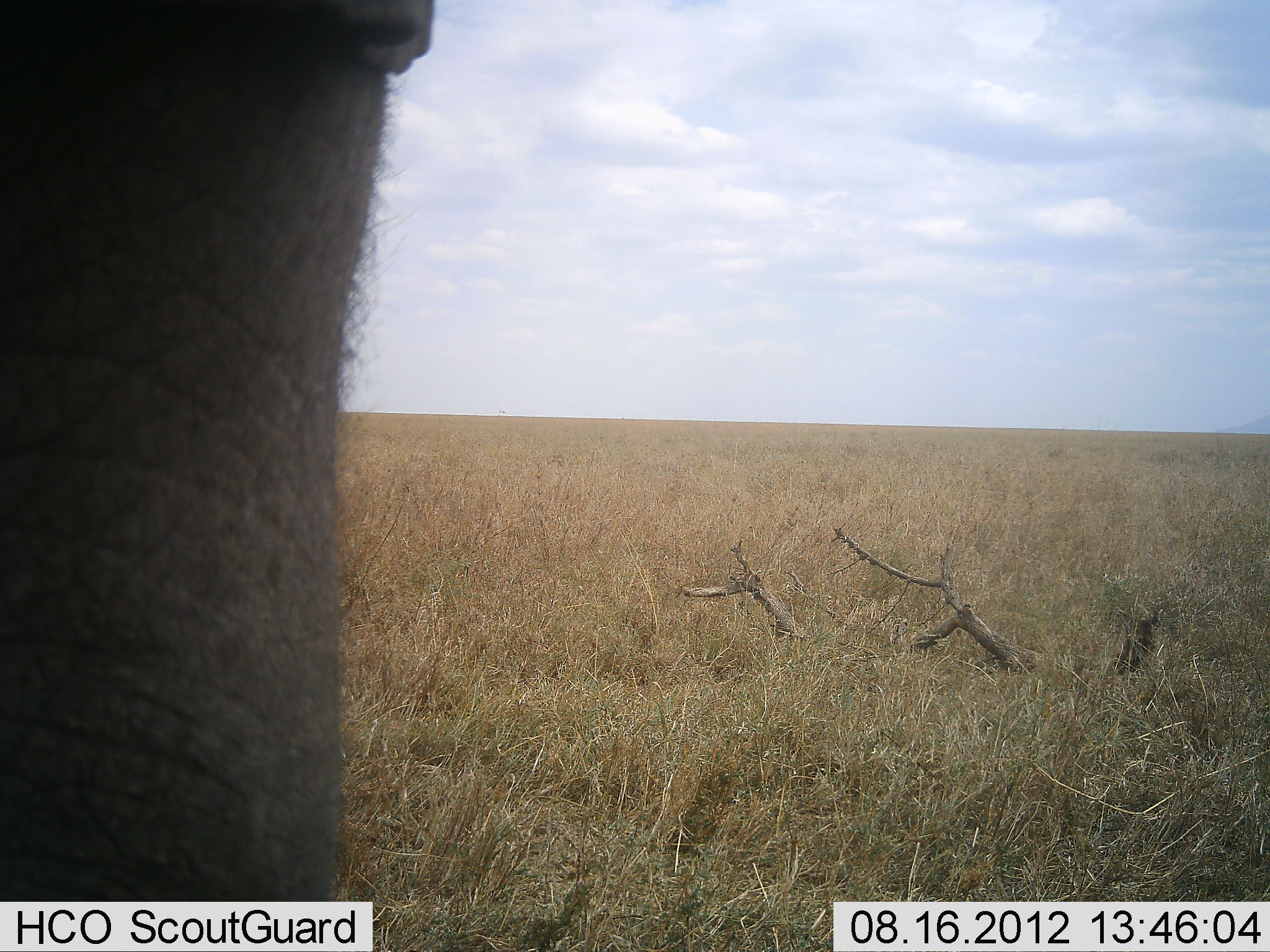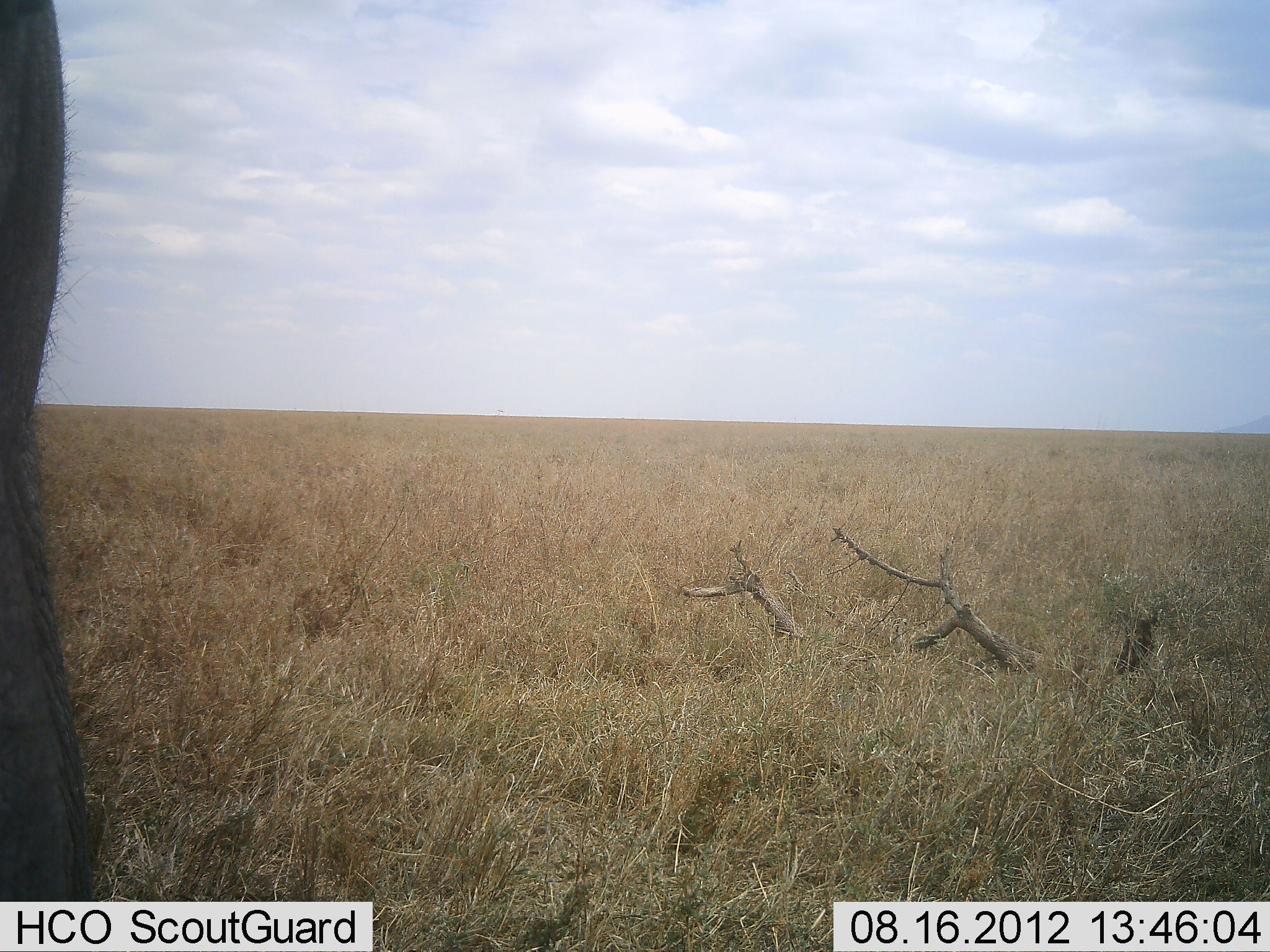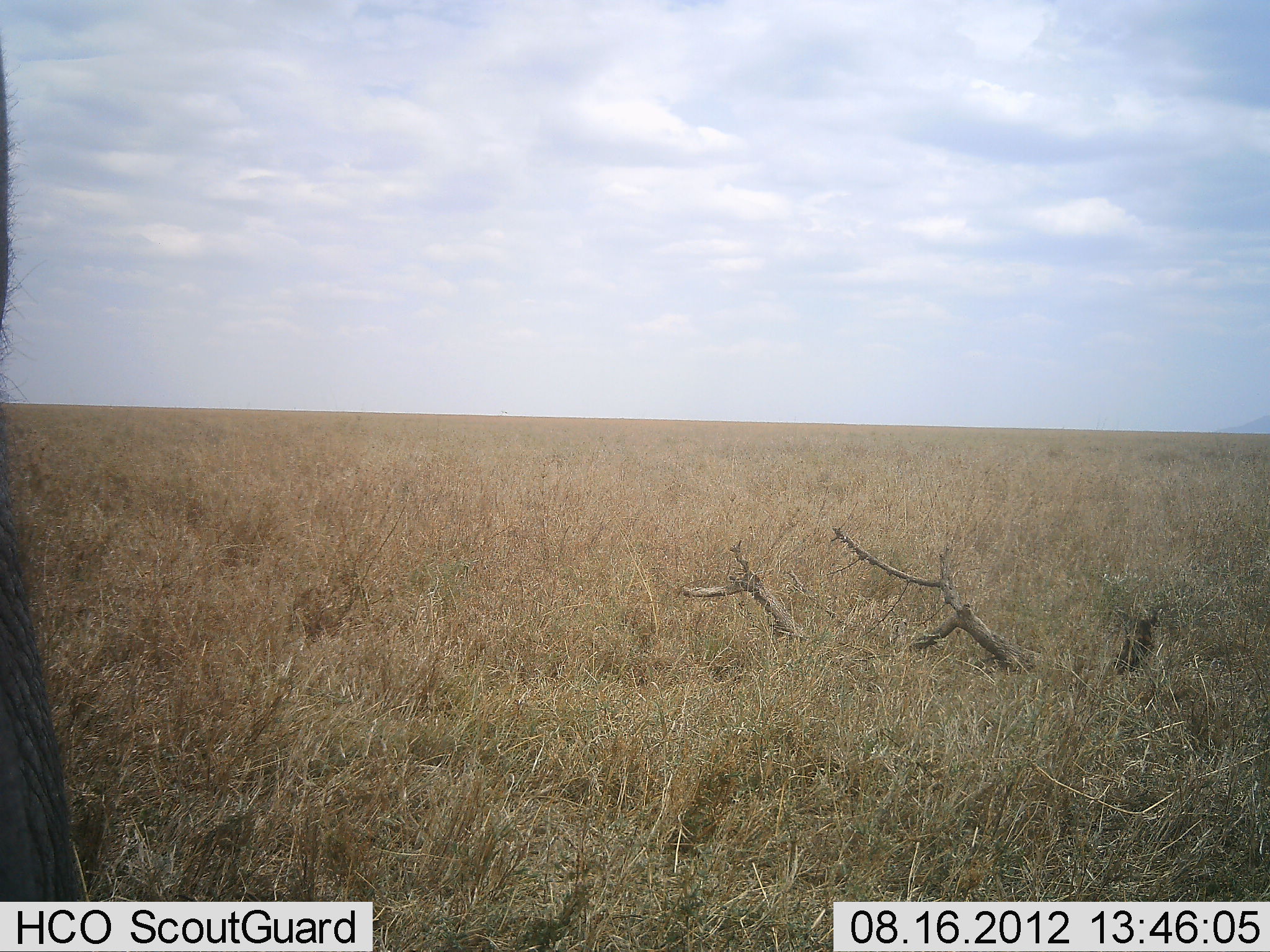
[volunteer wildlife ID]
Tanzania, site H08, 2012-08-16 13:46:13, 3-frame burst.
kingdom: Animalia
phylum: Chordata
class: Mammalia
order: Proboscidea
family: Elephantidae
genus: Loxodonta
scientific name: Loxodonta africana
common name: african bush elephant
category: elephant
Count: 1.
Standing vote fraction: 70%.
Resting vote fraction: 0%.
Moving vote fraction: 40%.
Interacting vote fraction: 0%.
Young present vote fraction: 0%.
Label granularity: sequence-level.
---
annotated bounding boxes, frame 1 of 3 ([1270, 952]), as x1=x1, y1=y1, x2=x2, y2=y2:
animal: x1=1, y1=0, x2=435, y2=902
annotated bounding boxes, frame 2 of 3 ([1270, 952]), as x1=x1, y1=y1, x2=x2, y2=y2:
animal: x1=0, y1=0, x2=75, y2=575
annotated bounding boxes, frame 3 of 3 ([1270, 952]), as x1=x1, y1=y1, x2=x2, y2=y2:
animal: x1=0, y1=38, x2=81, y2=902